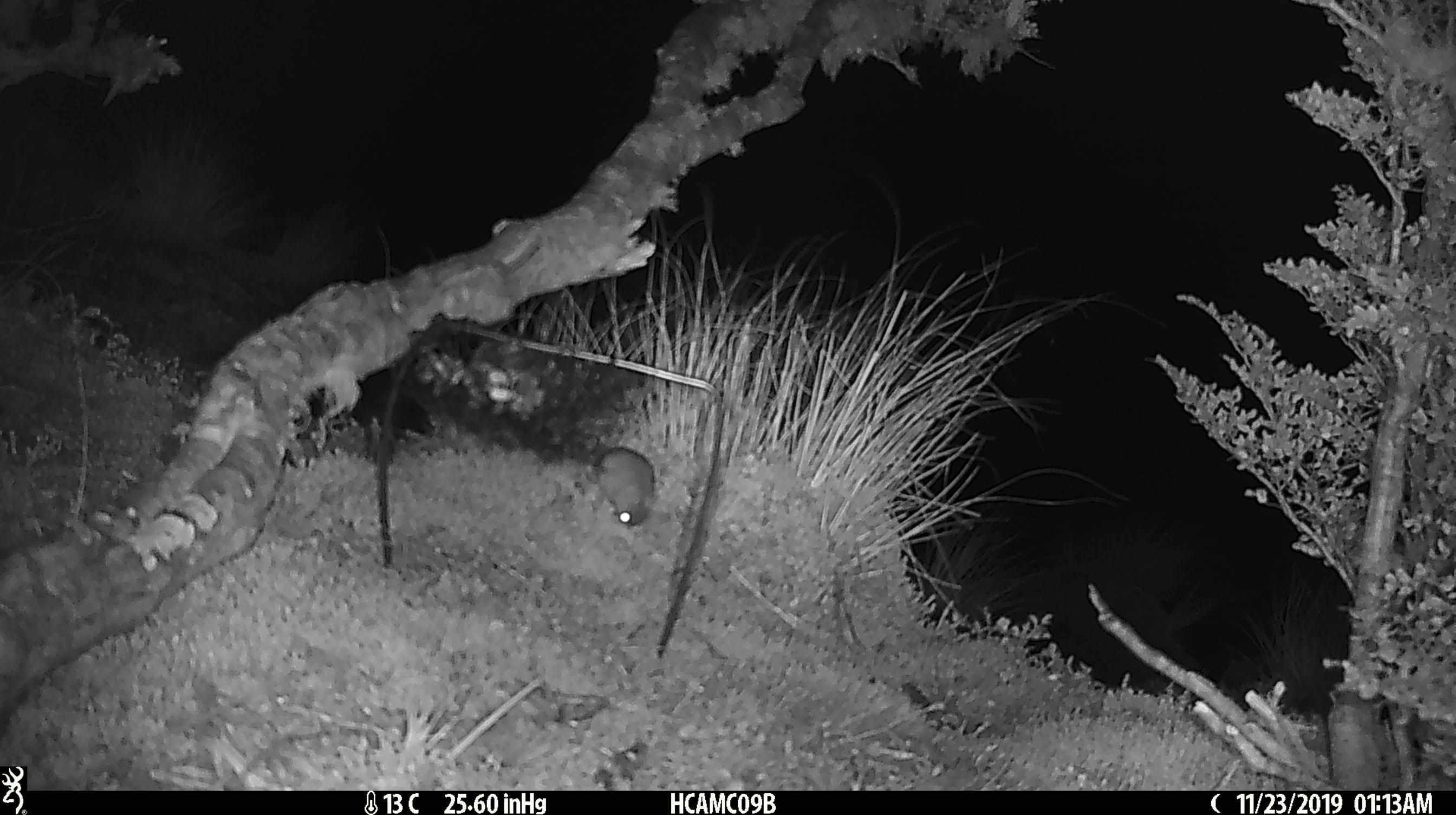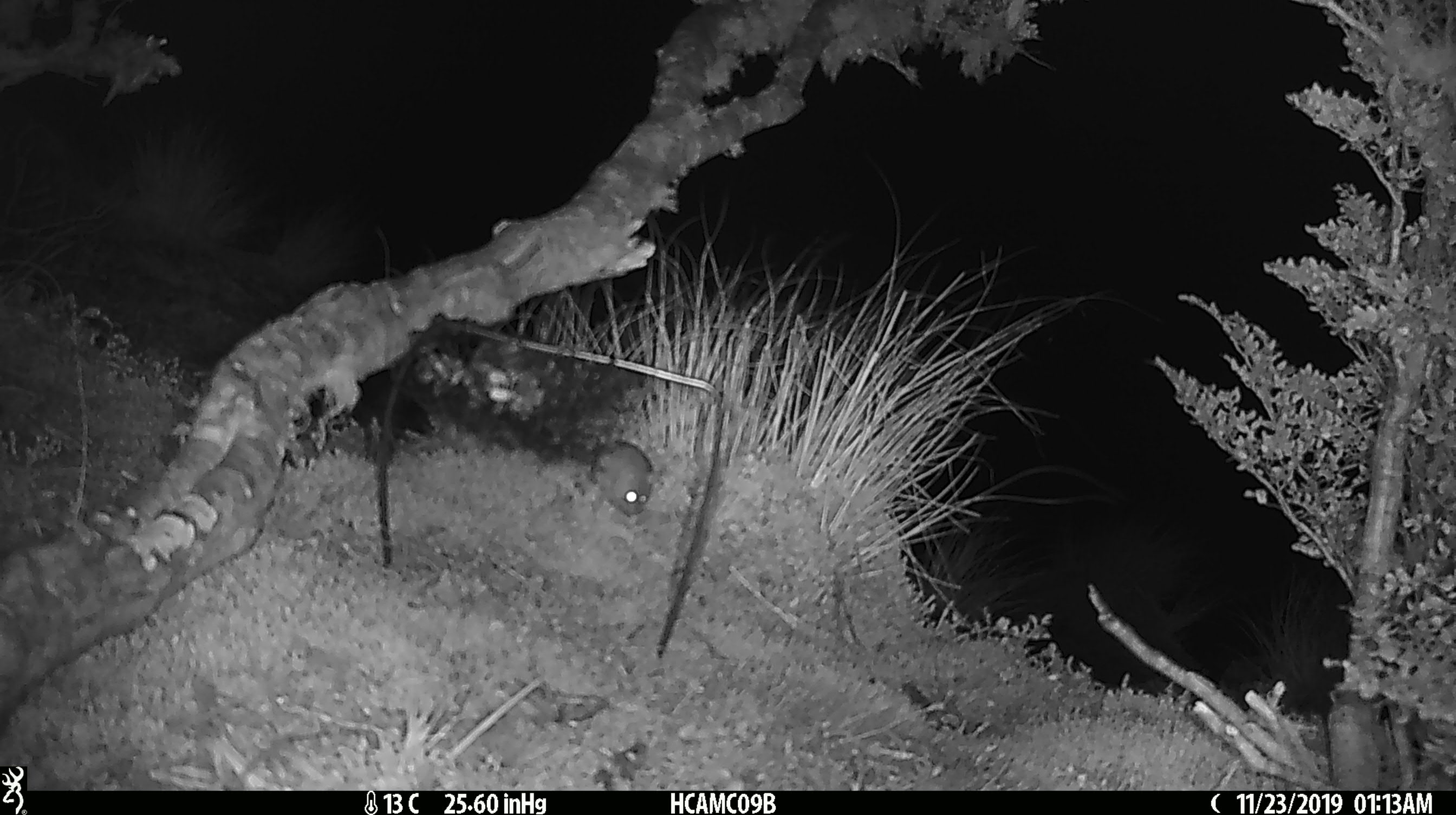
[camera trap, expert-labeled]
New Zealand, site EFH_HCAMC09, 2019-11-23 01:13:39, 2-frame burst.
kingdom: Animalia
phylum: Chordata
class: Mammalia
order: Rodentia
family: Muridae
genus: Mus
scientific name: Mus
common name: mouse